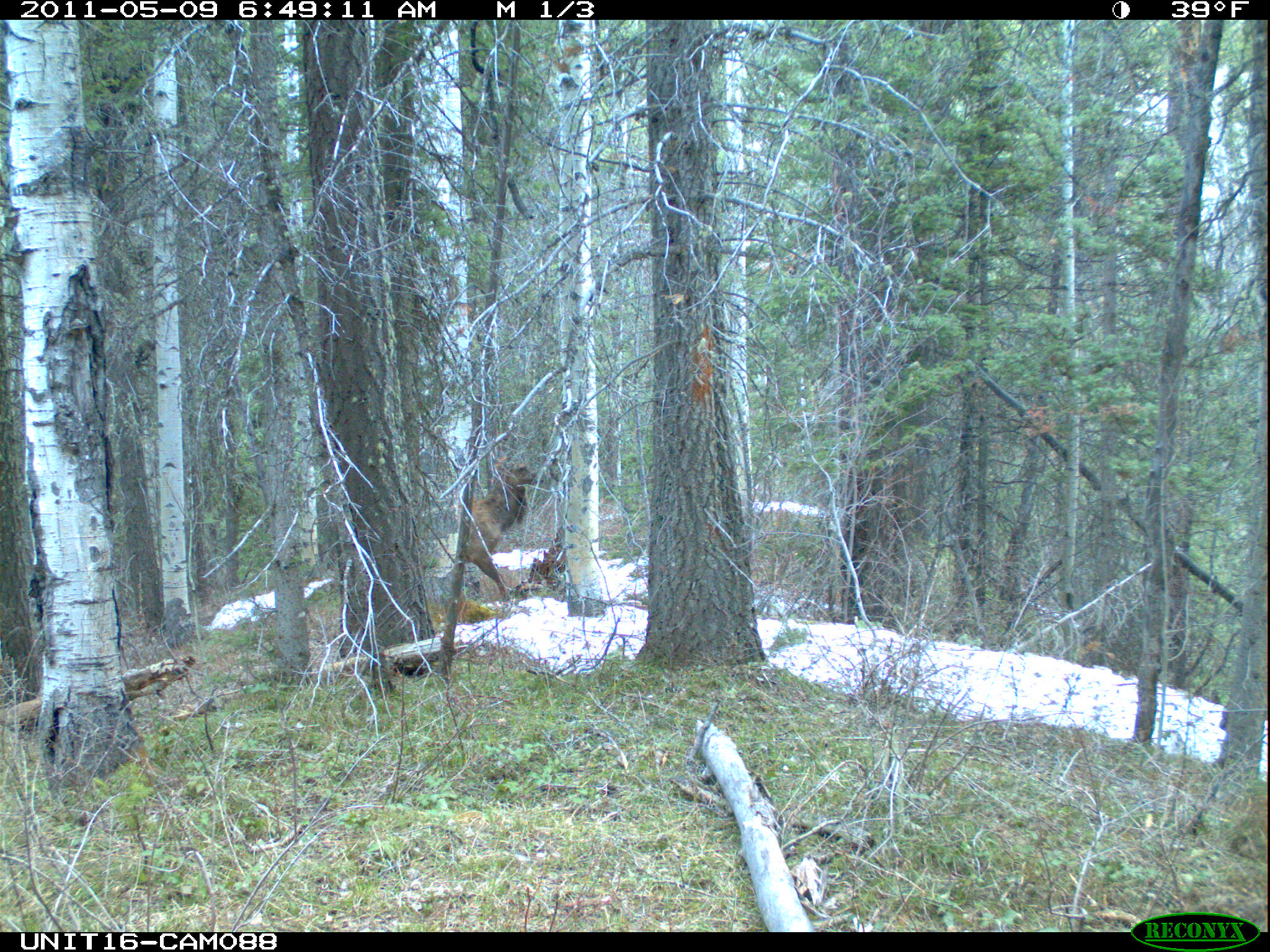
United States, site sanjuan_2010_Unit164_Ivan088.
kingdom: Animalia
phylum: Chordata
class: Mammalia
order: Artiodactyla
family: Cervidae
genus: Cervus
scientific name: Cervus elaphus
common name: red deer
Cervus elaphus (red deer).